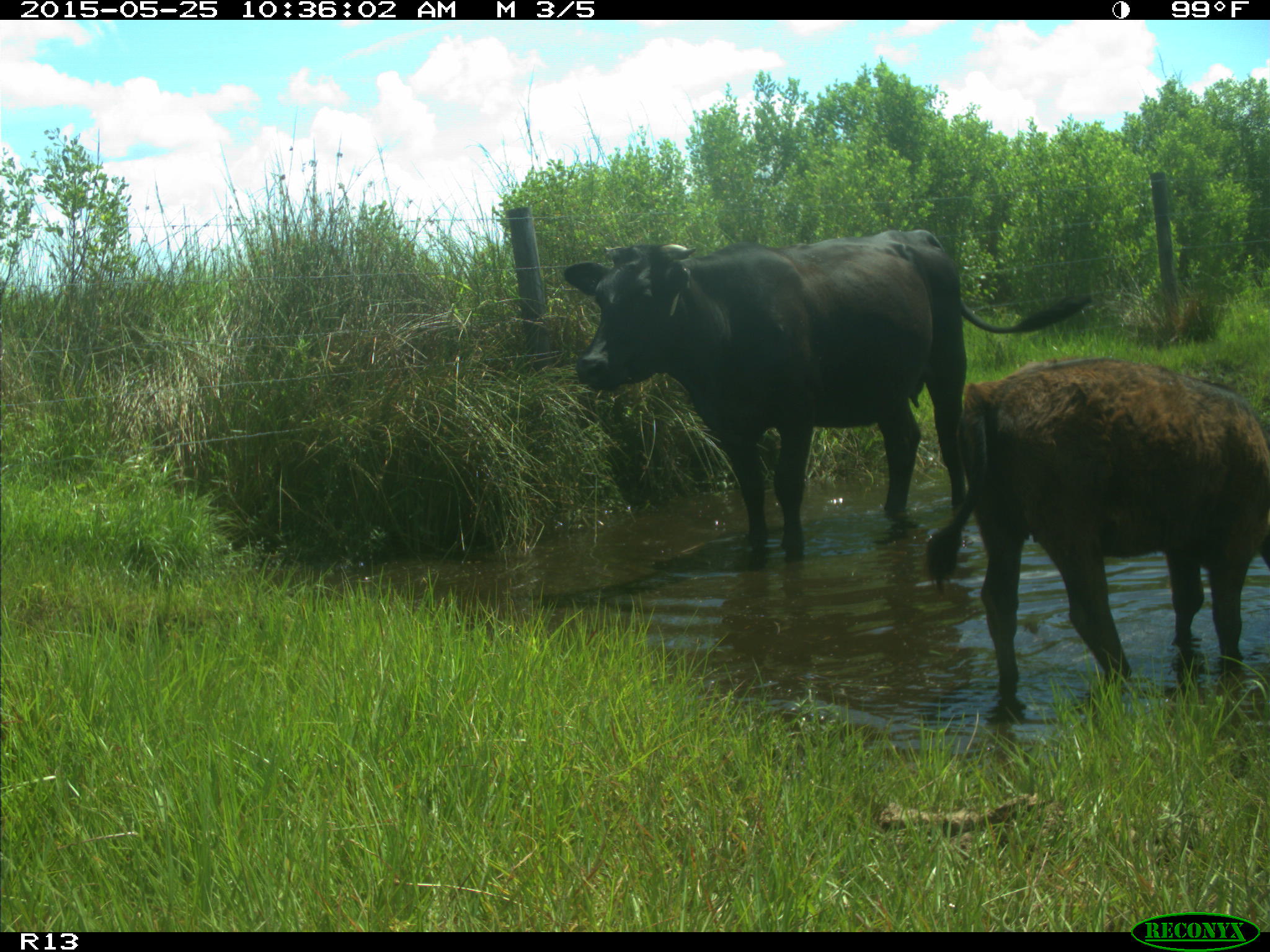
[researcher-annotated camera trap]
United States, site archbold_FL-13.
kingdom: Animalia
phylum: Chordata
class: Mammalia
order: Artiodactyla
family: Bovidae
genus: Bos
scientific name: Bos taurus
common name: domestic cow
Bos taurus (domestic cow).